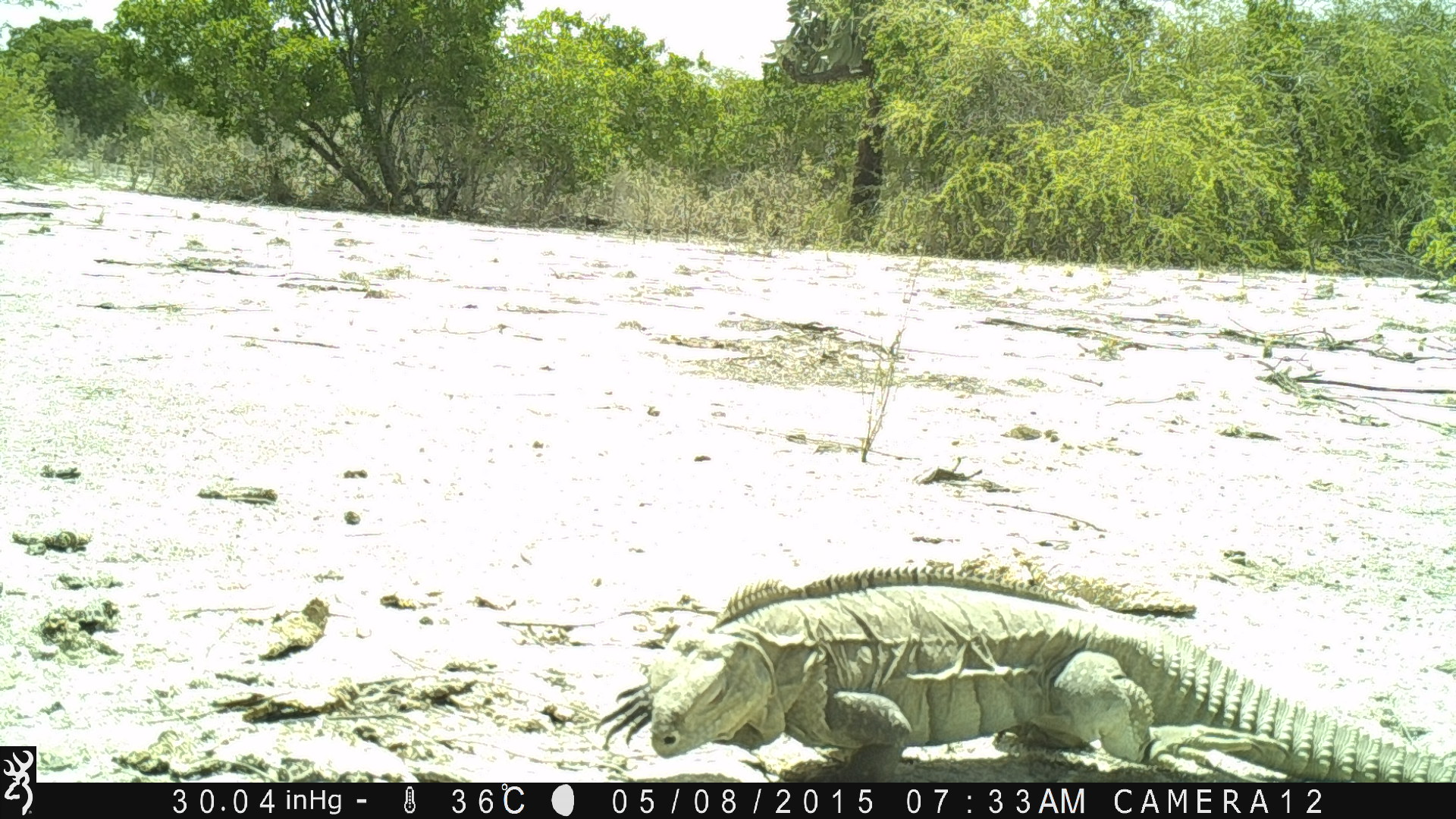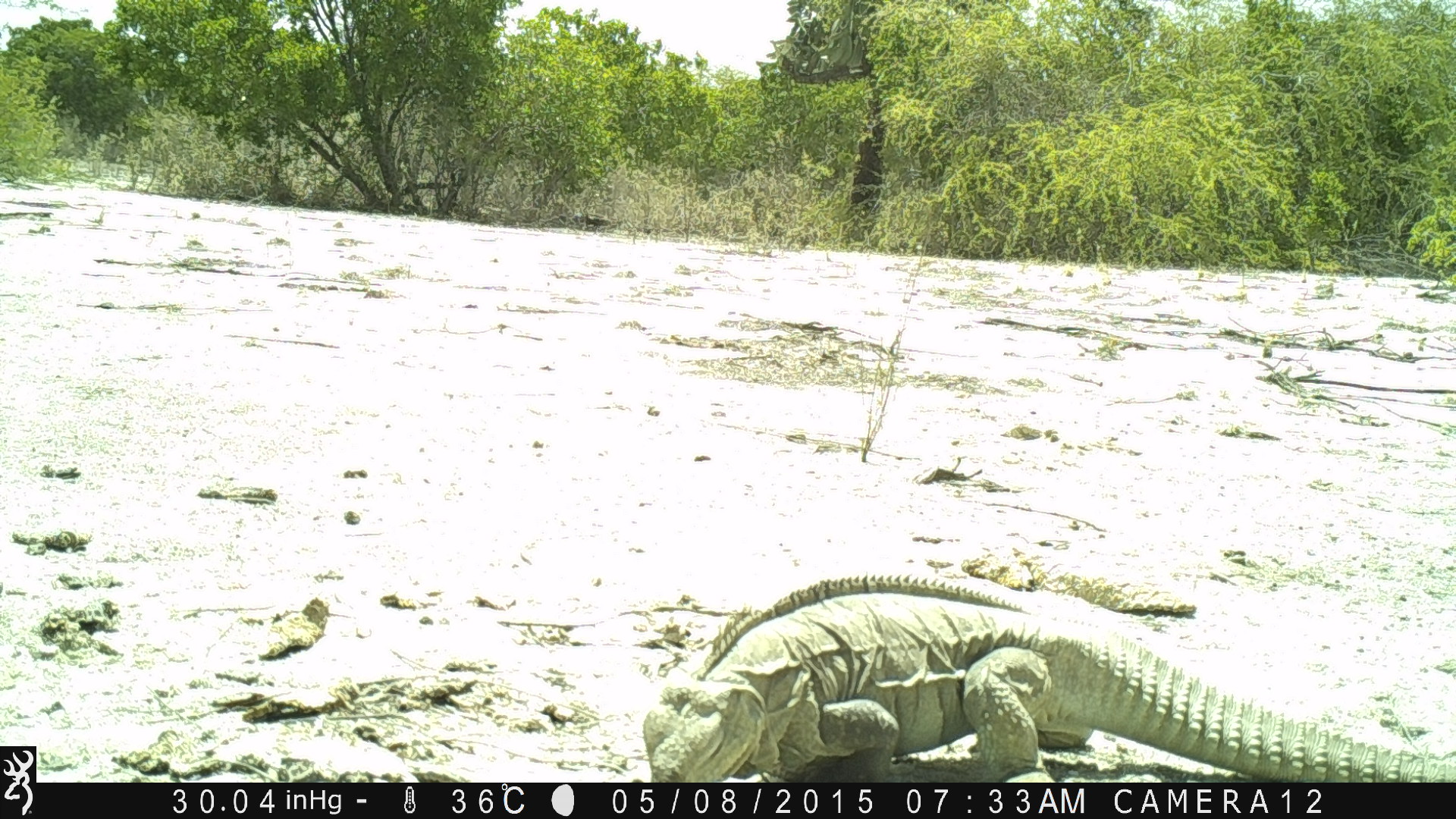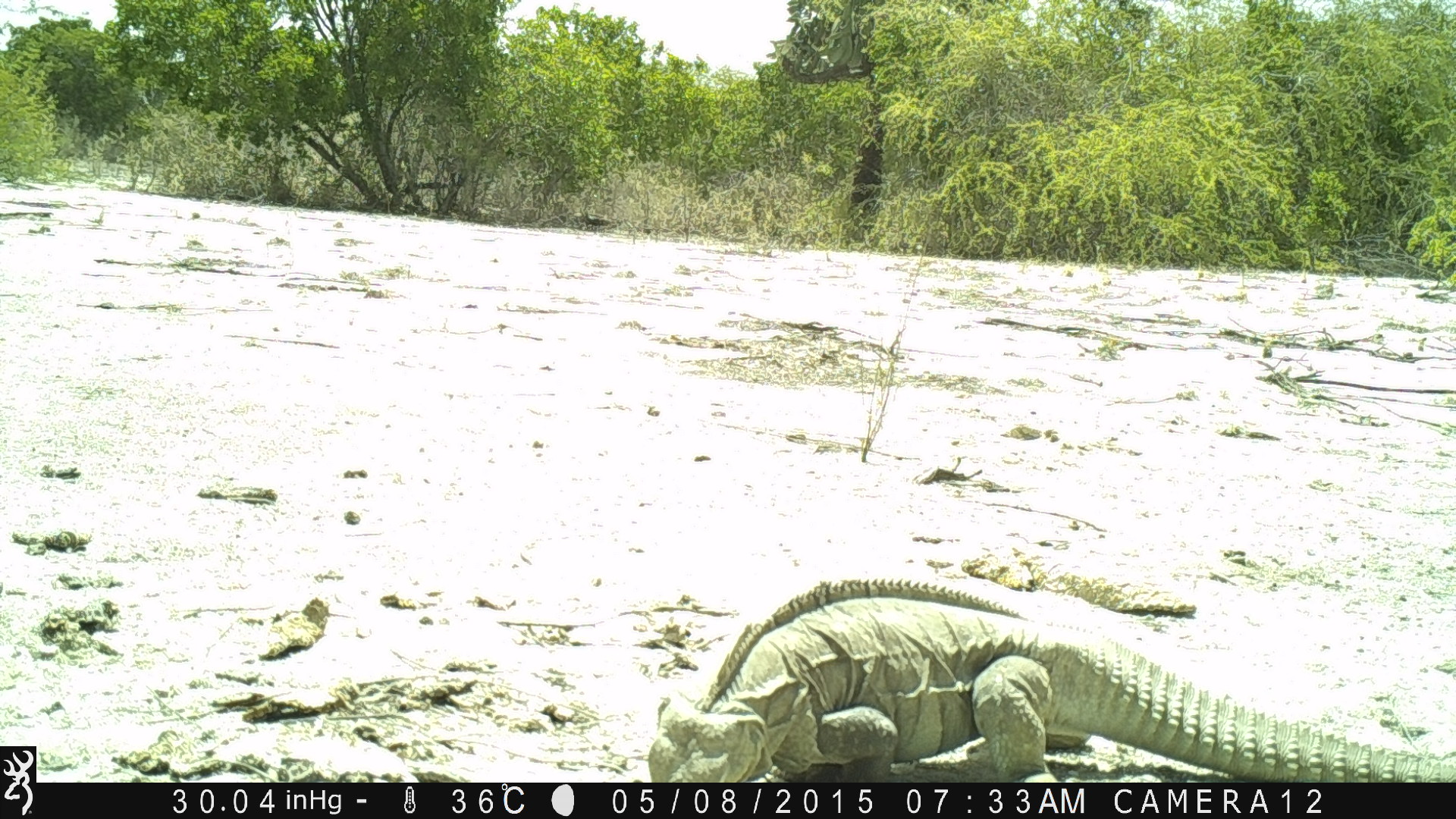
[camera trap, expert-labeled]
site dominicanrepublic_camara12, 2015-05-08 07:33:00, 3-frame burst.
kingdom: Animalia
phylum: Chordata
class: Reptilia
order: Squamata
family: Iguanidae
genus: Iguana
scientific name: Iguana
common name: typical iguanas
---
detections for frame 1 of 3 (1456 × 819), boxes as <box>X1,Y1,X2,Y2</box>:
iguana: <box>595,562,1456,780</box>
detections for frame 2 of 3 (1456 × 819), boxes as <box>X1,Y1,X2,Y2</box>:
iguana: <box>642,577,1446,783</box>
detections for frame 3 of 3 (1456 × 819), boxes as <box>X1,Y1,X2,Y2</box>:
iguana: <box>656,573,1448,782</box>